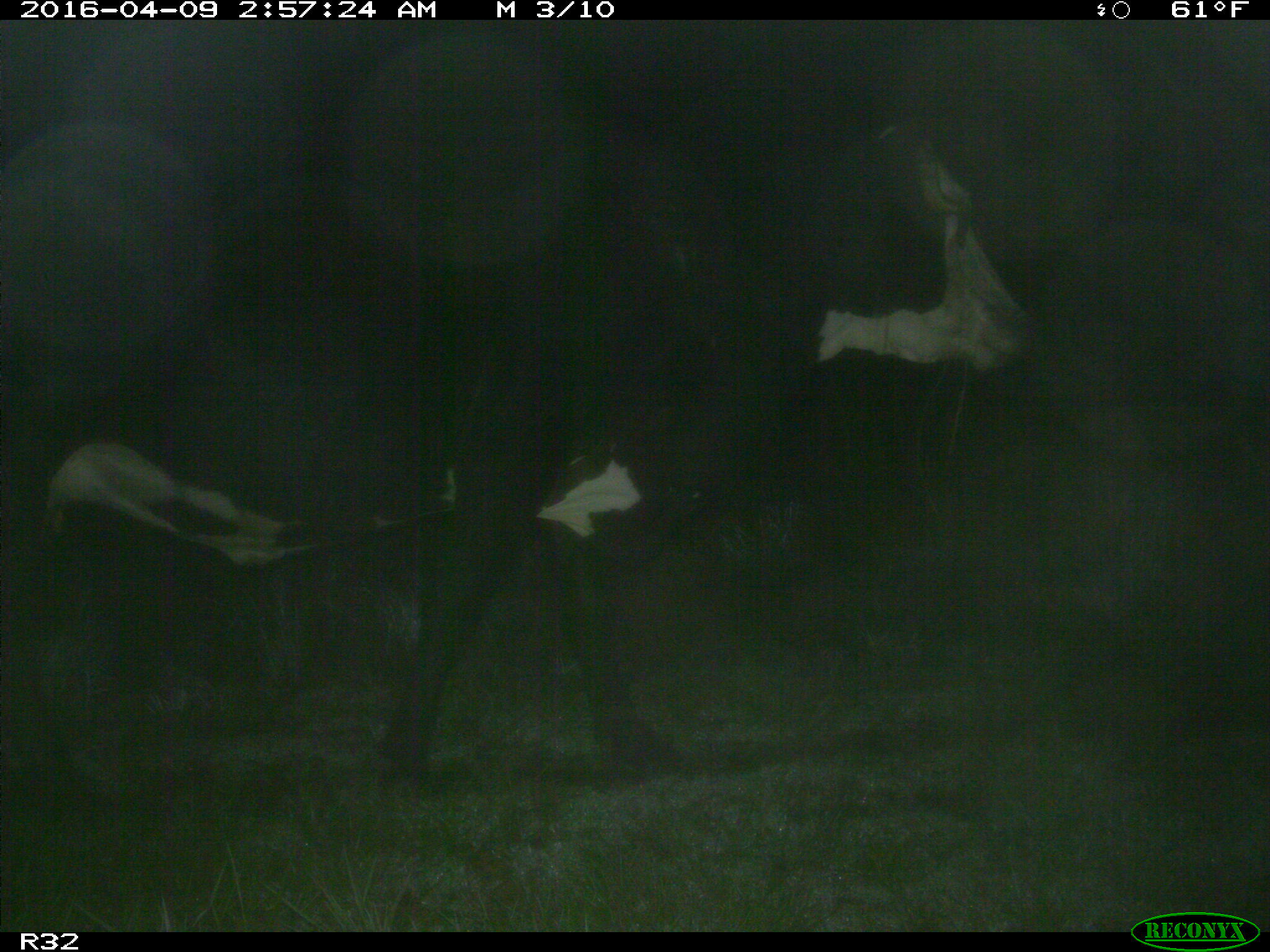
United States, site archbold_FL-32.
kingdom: Animalia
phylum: Chordata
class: Mammalia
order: Artiodactyla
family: Bovidae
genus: Bos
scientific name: Bos taurus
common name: domestic cow